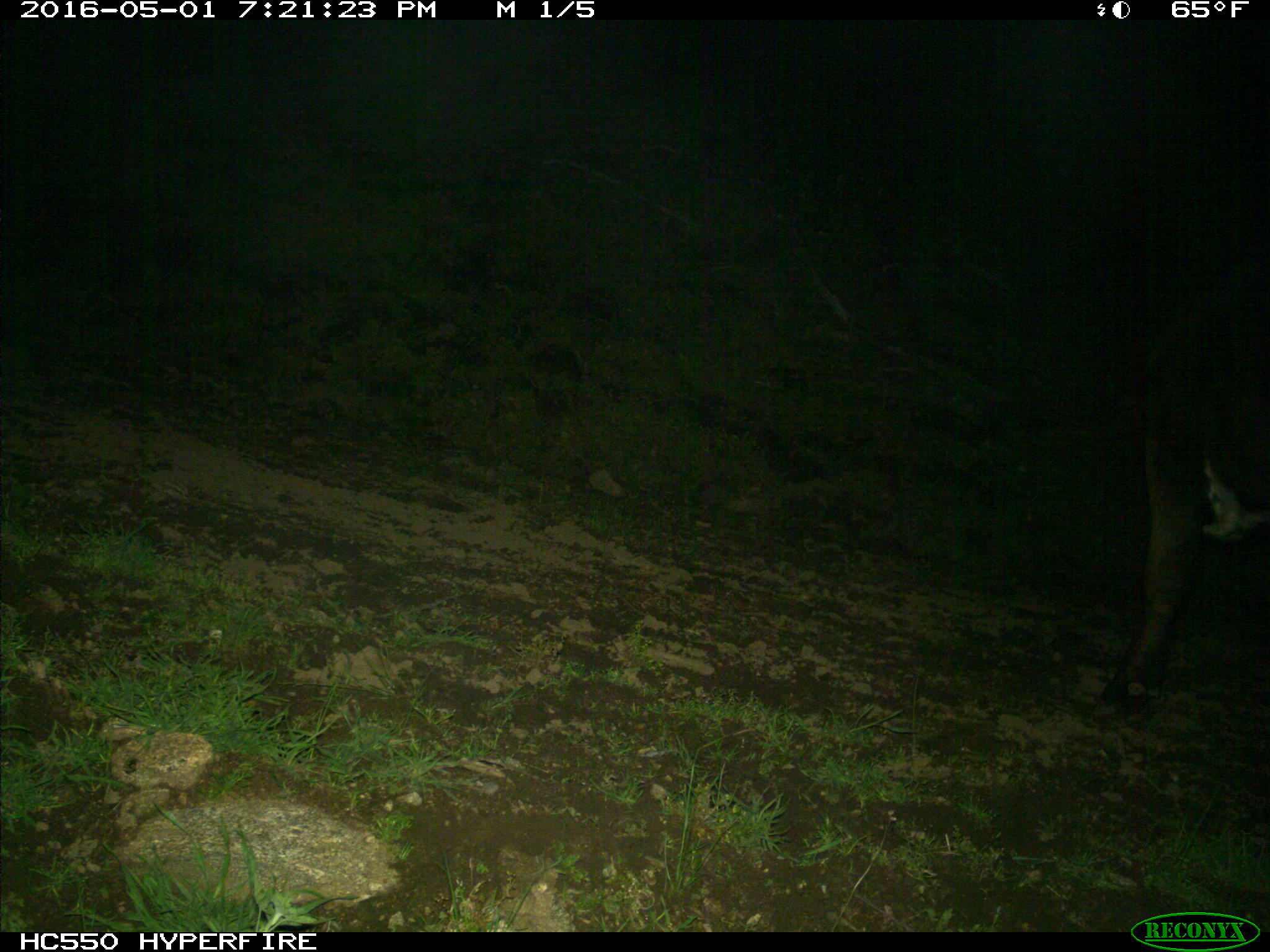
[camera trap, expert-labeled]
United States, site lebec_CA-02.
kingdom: Animalia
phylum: Chordata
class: Mammalia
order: Artiodactyla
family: Bovidae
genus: Bos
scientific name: Bos taurus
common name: domestic cow